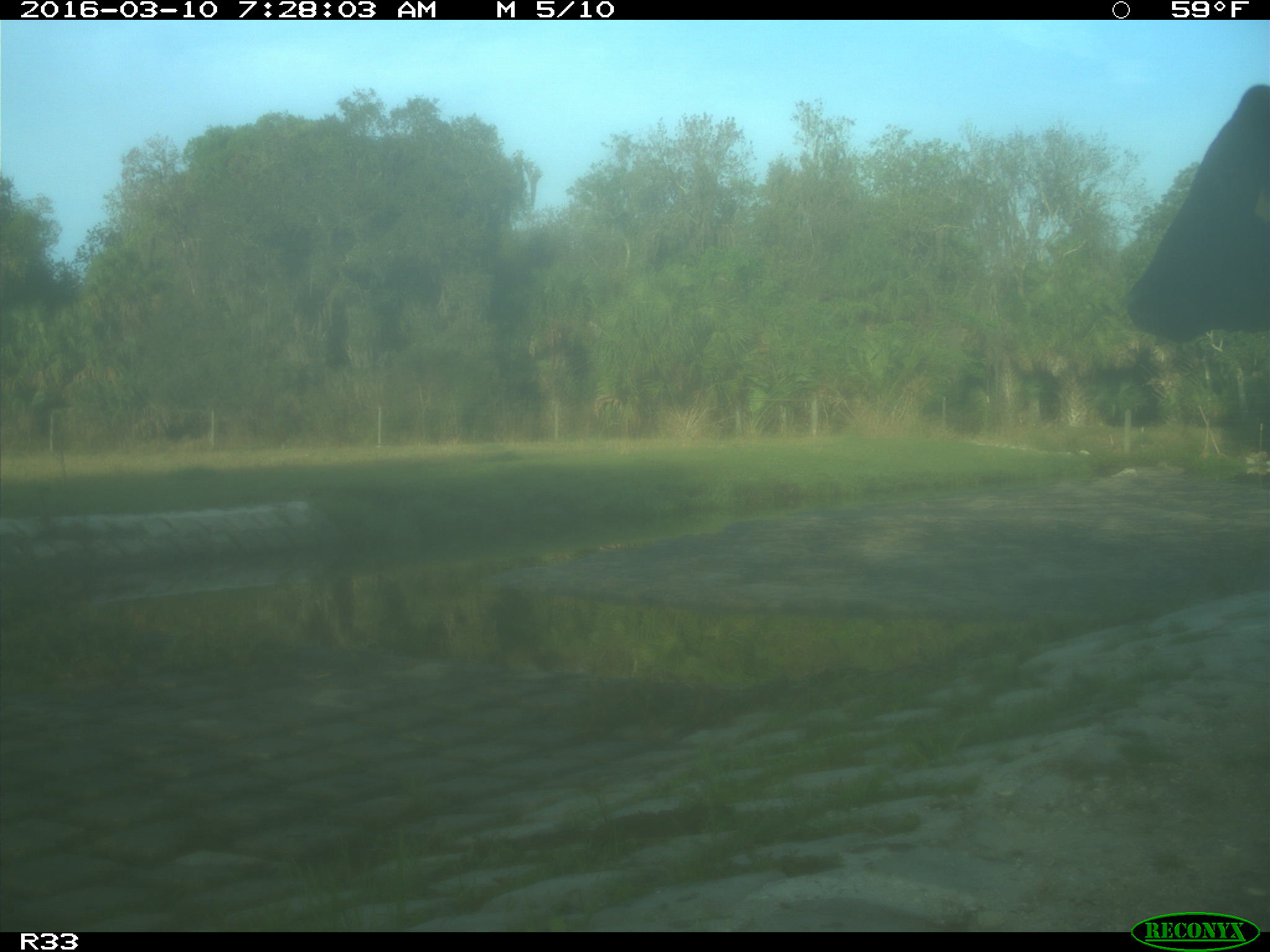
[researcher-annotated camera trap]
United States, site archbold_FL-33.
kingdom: Animalia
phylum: Chordata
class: Mammalia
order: Artiodactyla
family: Bovidae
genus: Bos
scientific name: Bos taurus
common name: domestic cow